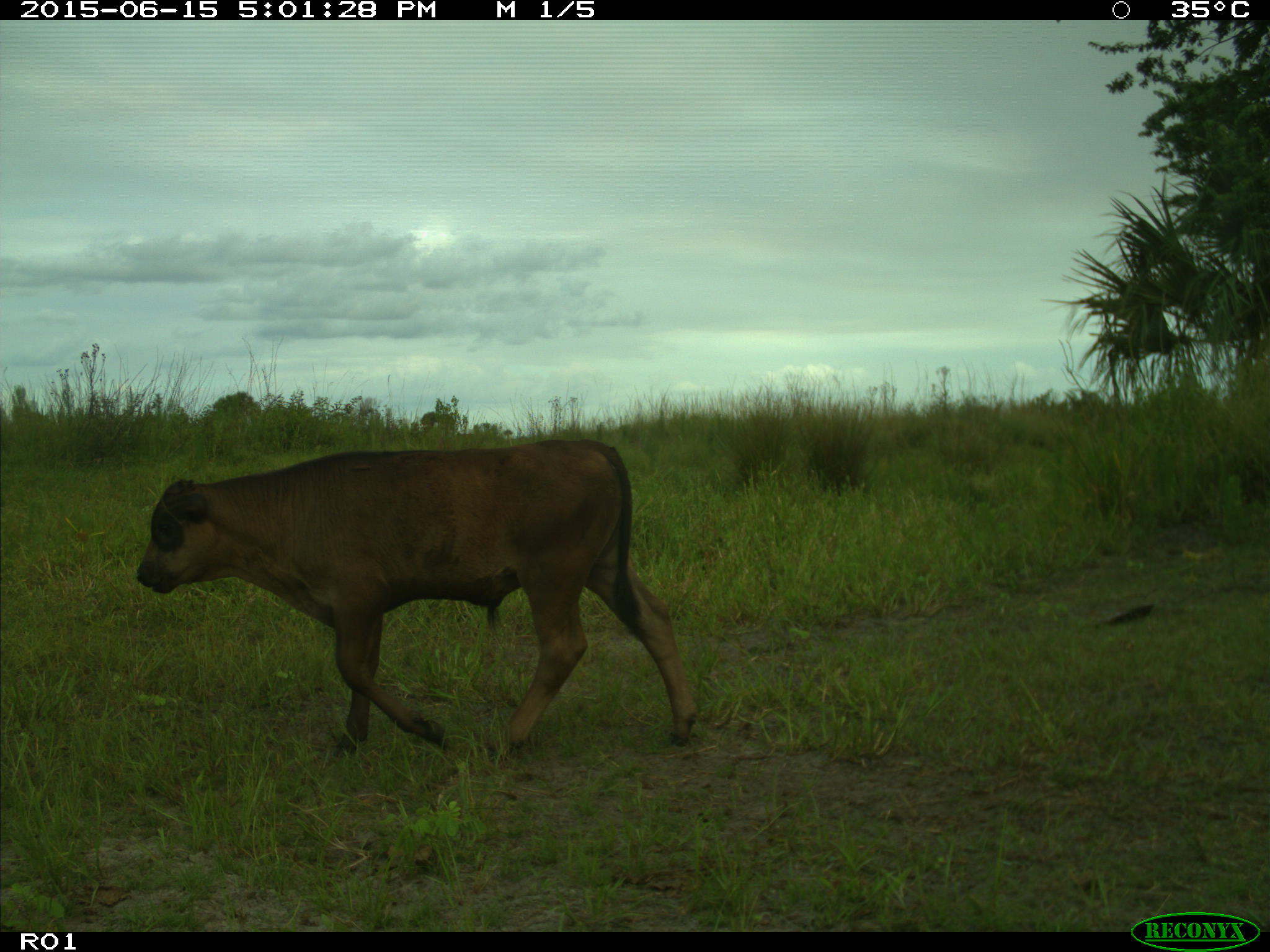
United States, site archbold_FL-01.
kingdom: Animalia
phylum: Chordata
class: Mammalia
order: Artiodactyla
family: Bovidae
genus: Bos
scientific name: Bos taurus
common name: domestic cow